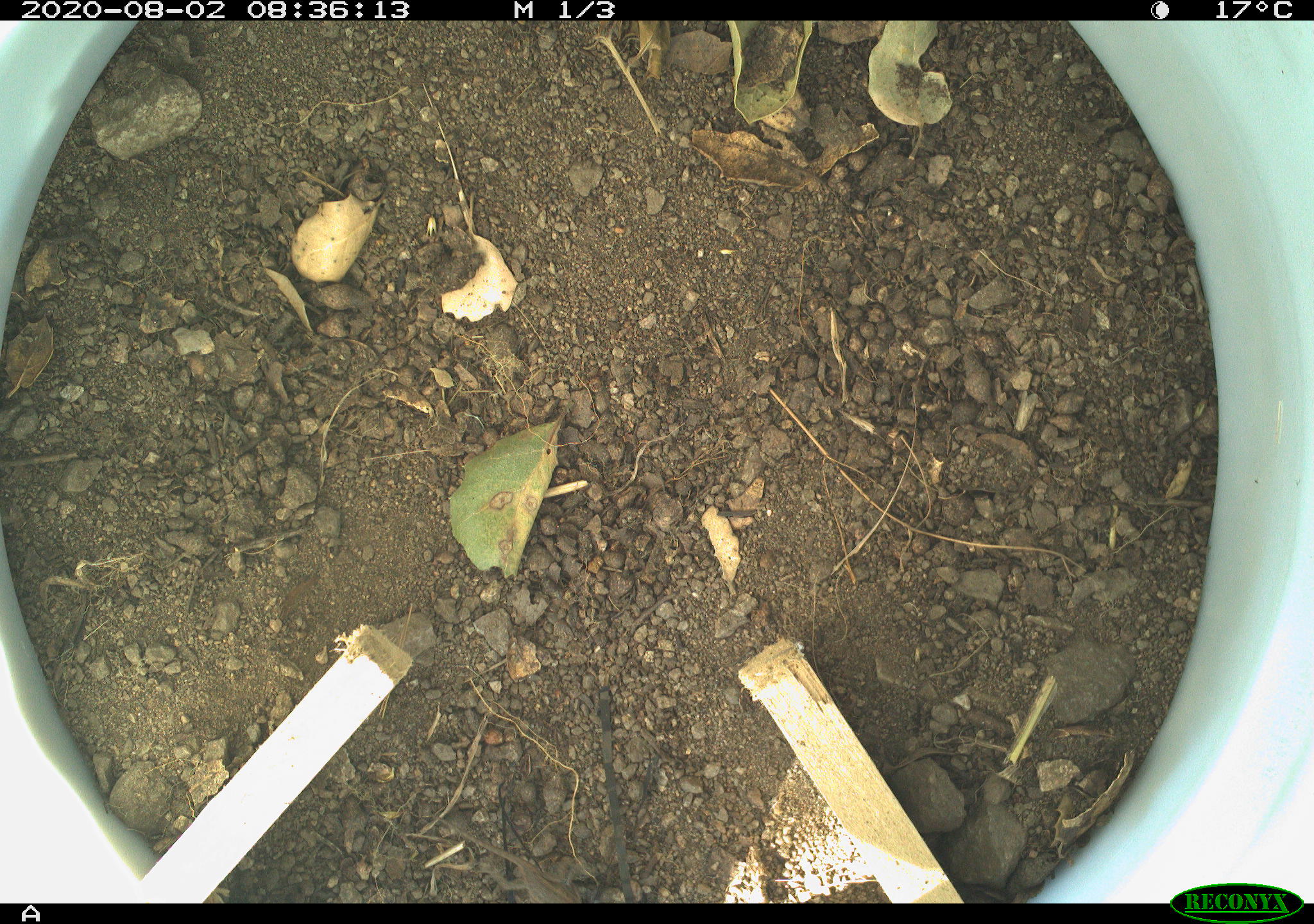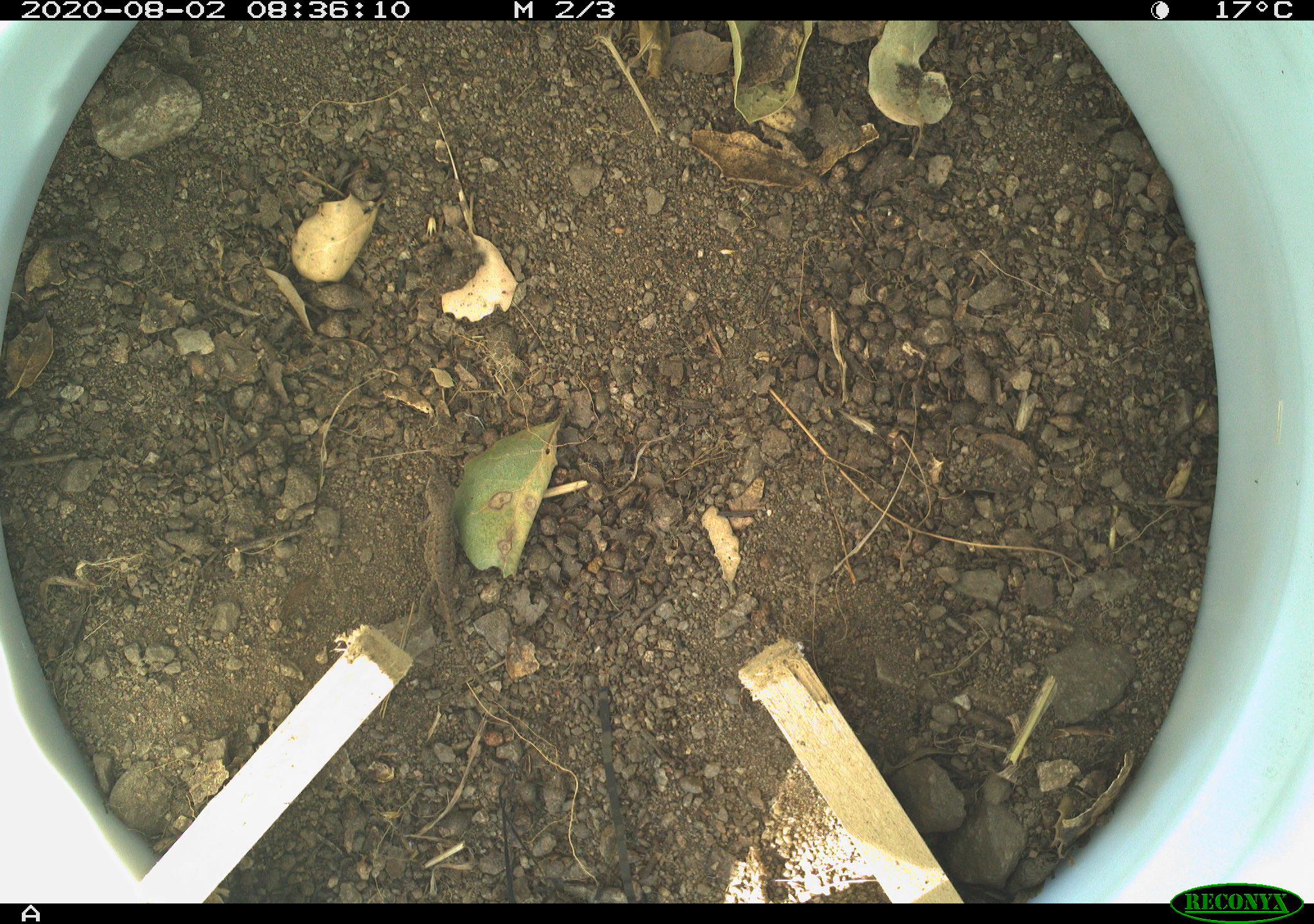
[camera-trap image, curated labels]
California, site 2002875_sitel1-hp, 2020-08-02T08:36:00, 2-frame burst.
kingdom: Animalia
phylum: Chordata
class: Reptilia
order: Squamata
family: Phrynosomatidae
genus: Sceloporus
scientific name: Sceloporus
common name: spiny lizards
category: sceloporus species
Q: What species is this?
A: Sceloporus species (spiny lizards) (Sceloporus).